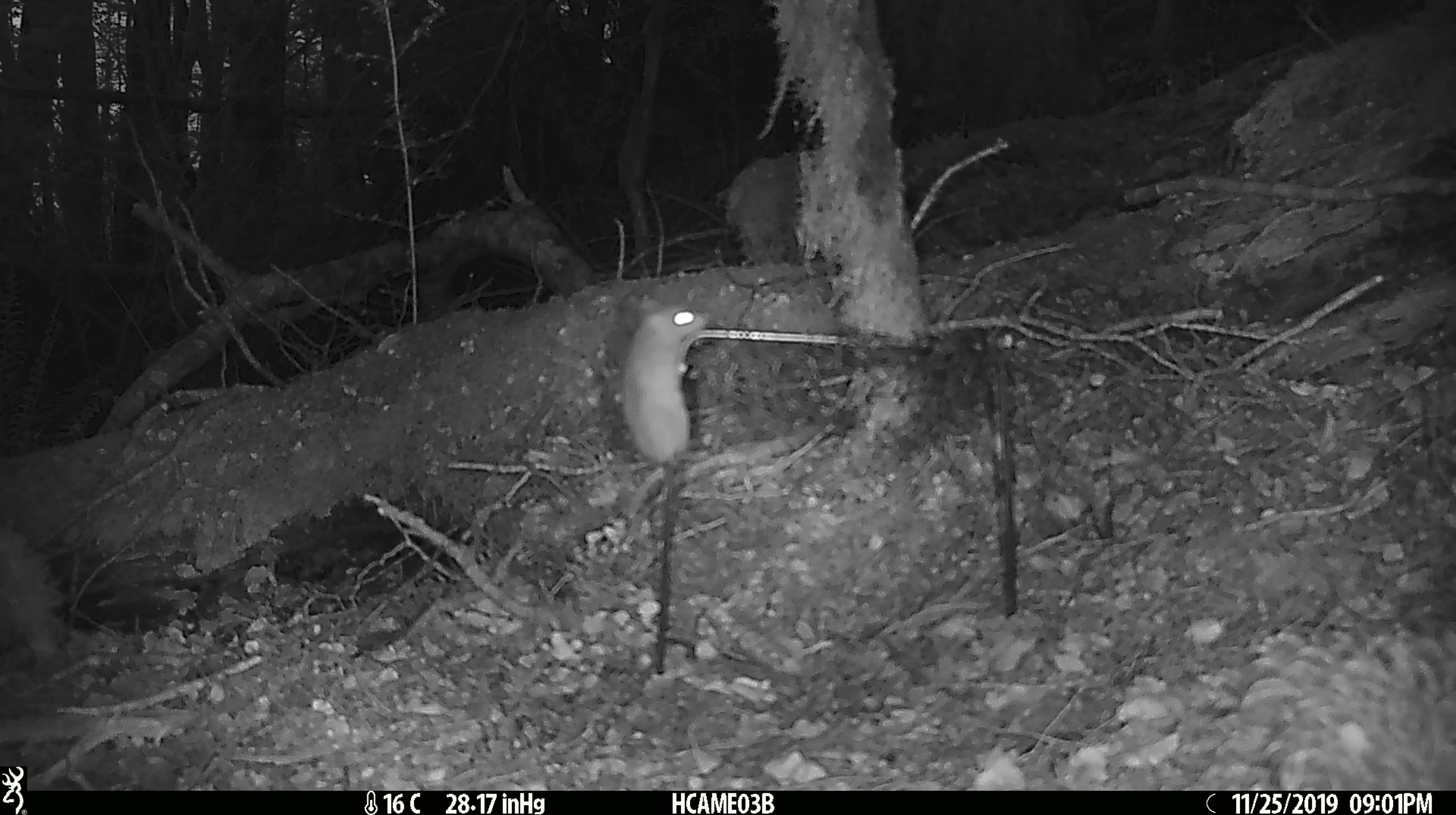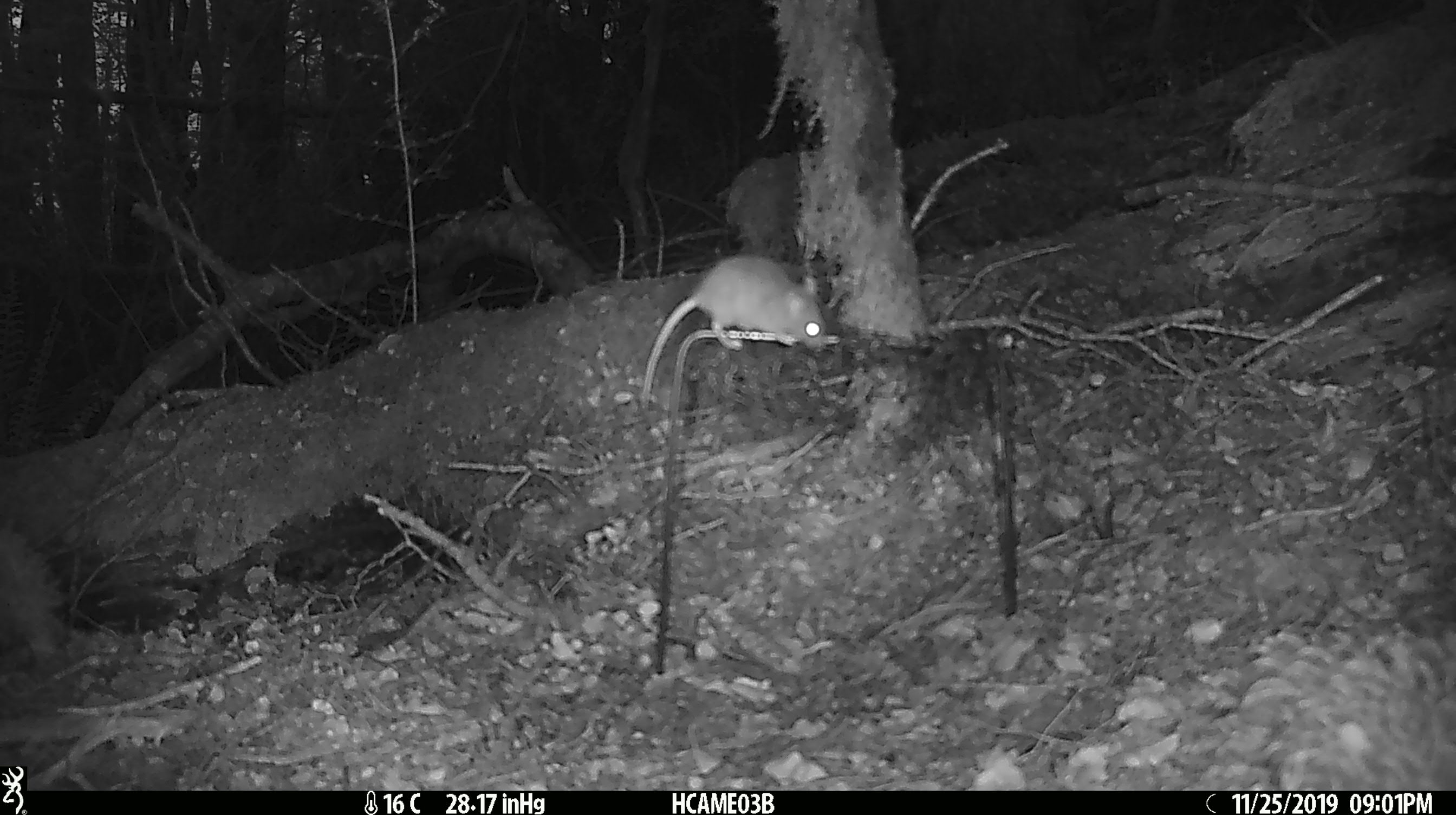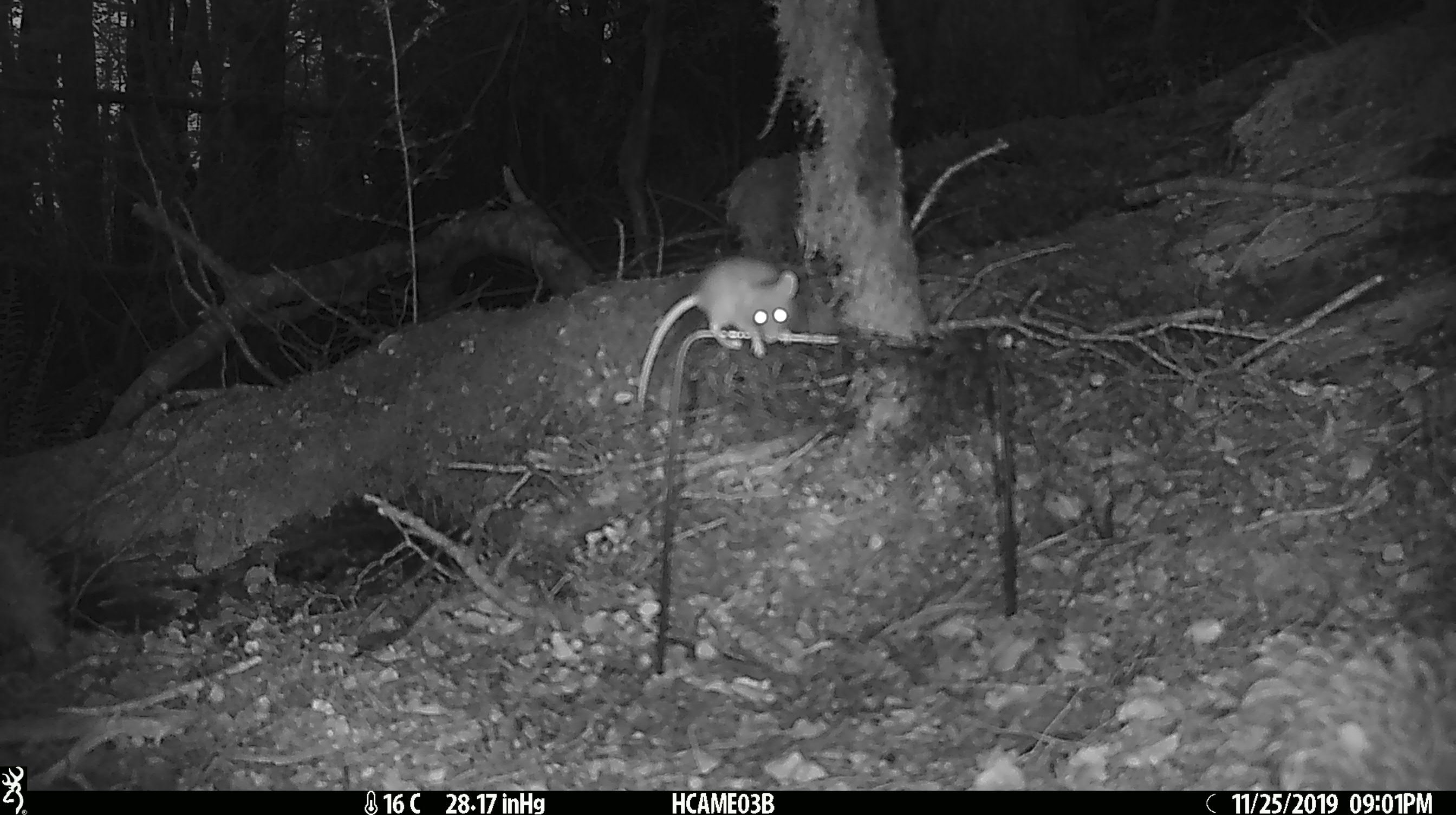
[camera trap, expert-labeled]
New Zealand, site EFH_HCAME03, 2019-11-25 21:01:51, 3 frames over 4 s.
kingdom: Animalia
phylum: Chordata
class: Mammalia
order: Rodentia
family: Muridae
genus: Mus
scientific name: Mus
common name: mouse